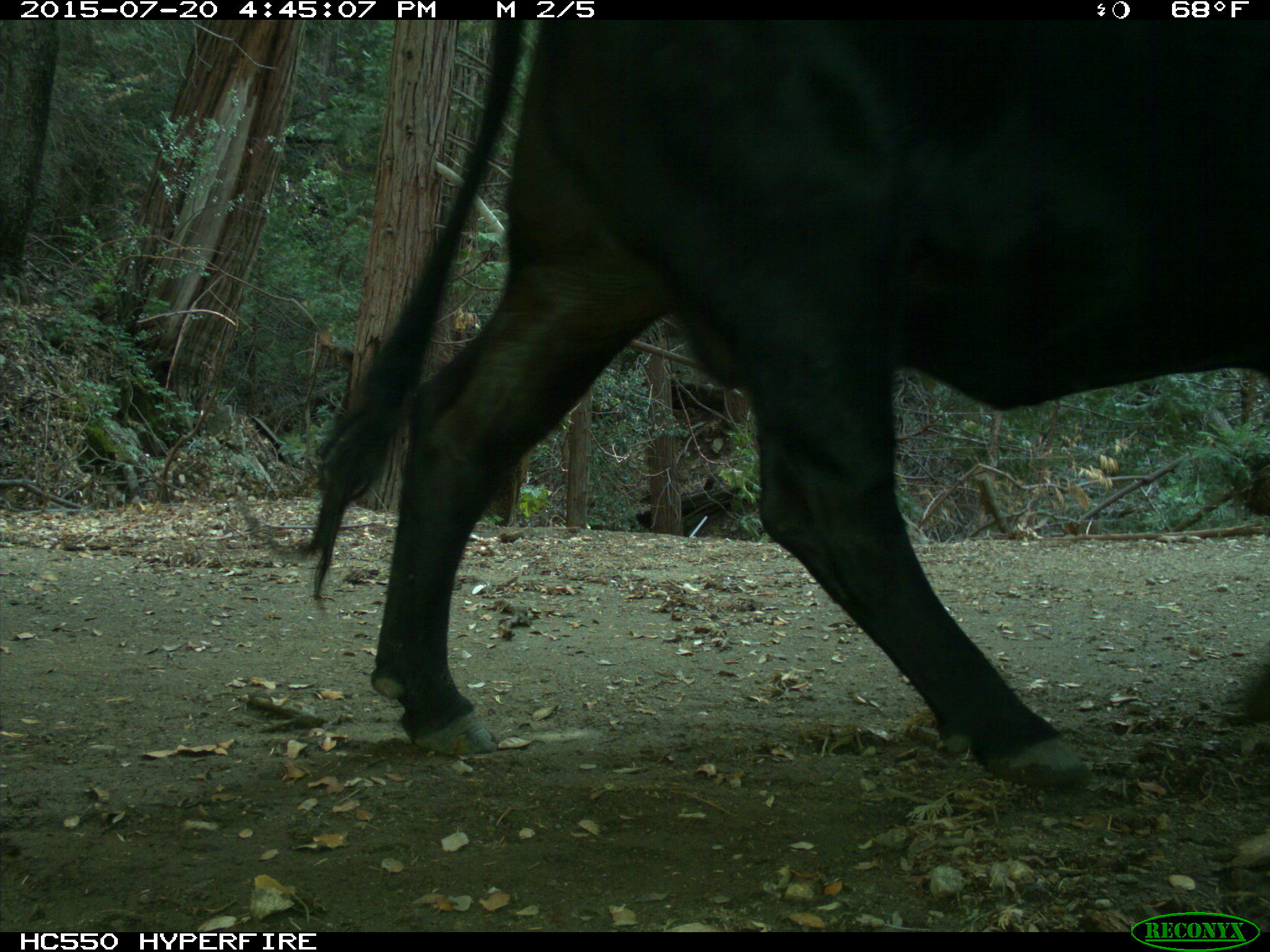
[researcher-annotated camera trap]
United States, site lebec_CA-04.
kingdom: Animalia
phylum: Chordata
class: Mammalia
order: Artiodactyla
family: Bovidae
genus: Bos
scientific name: Bos taurus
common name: domestic cow